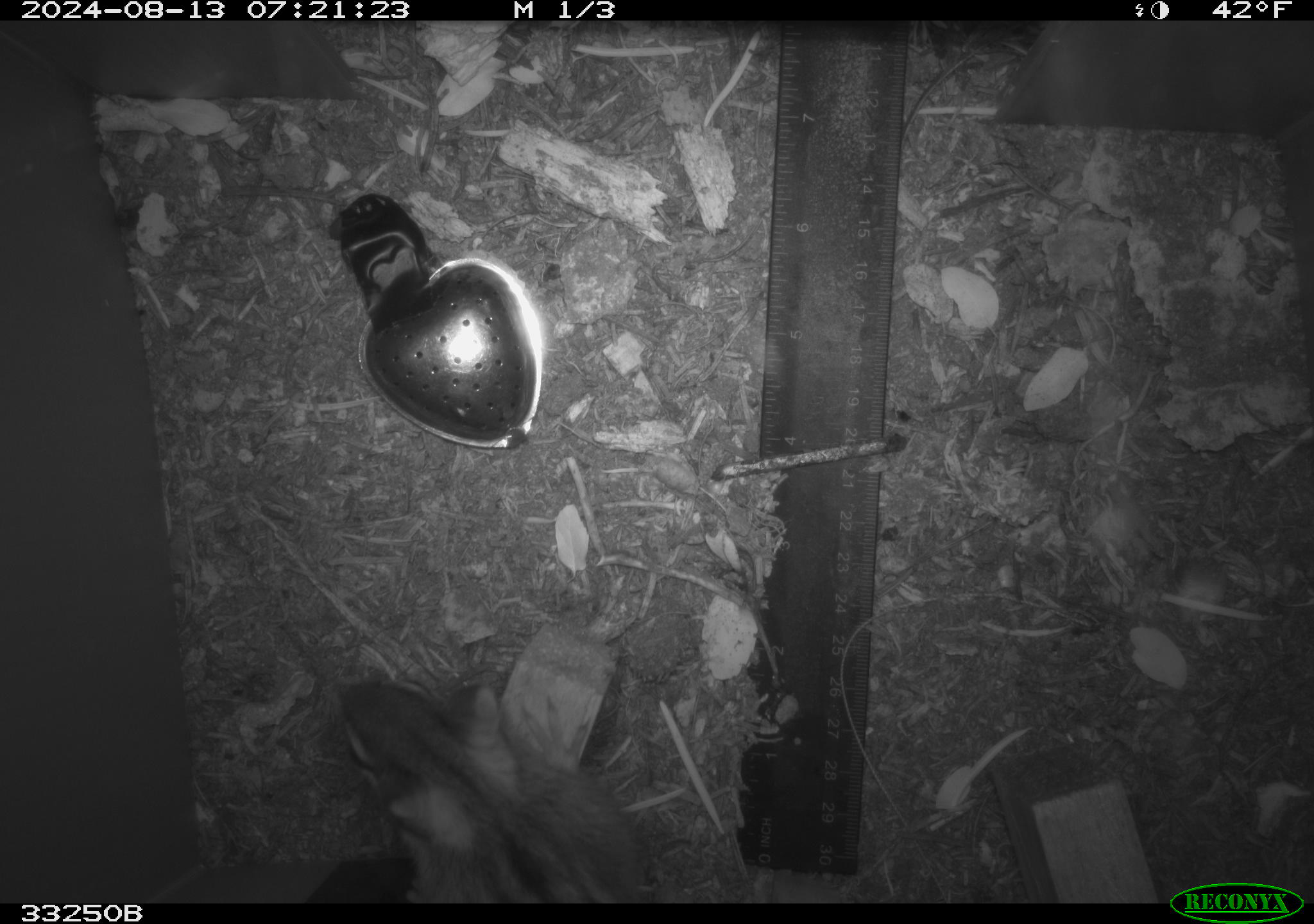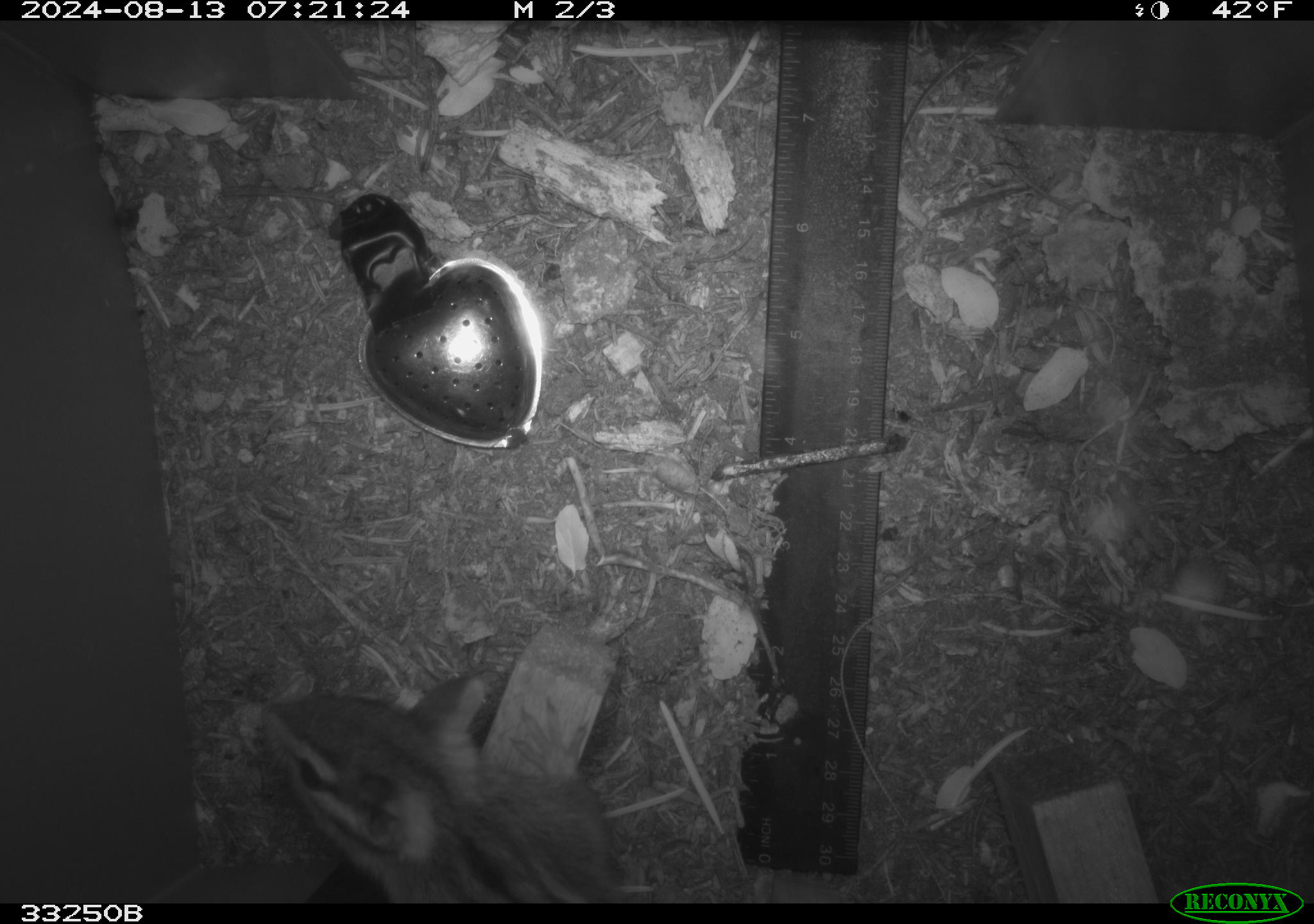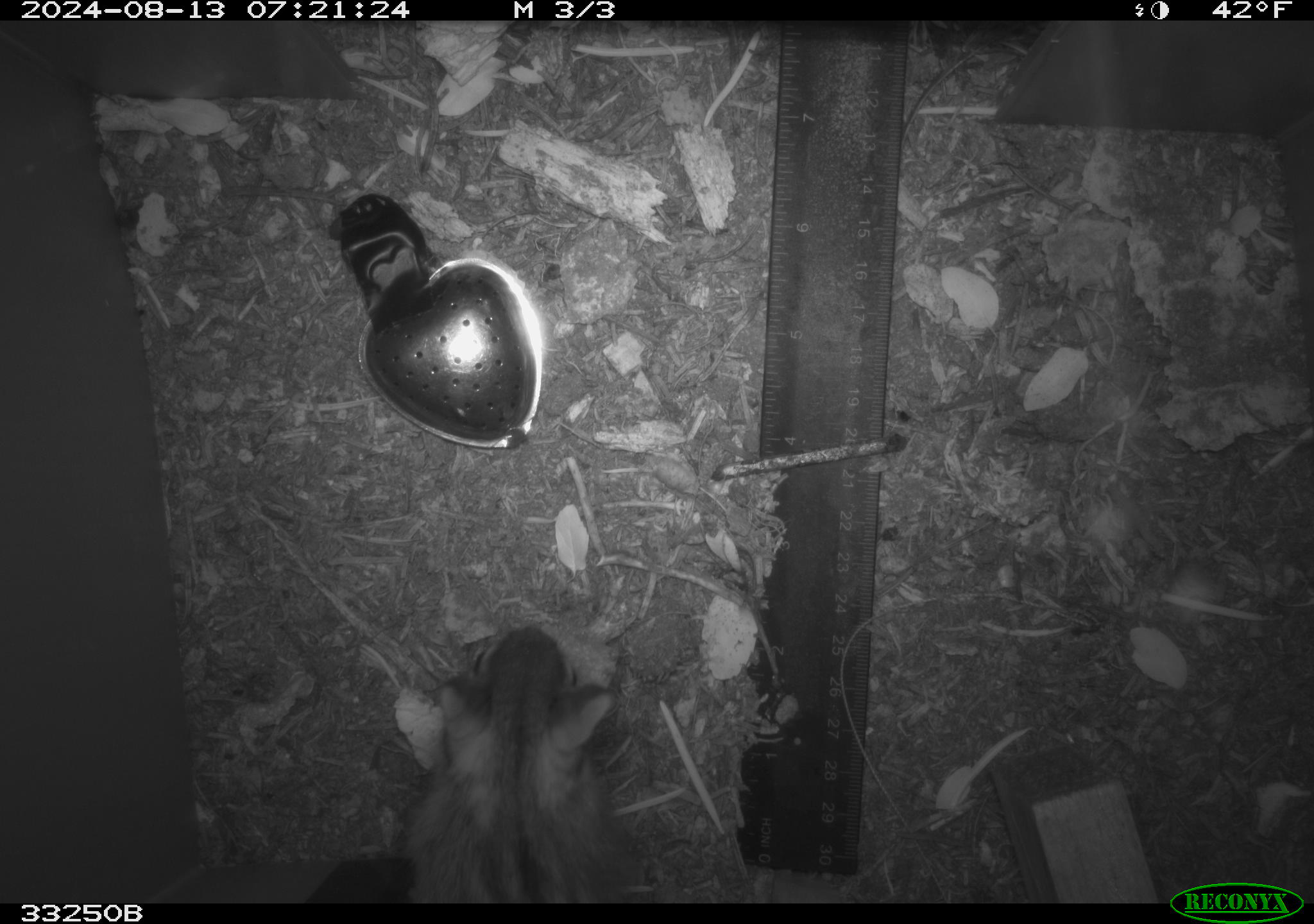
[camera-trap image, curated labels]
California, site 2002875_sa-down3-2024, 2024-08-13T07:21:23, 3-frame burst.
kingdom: Animalia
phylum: Chordata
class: Mammalia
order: Rodentia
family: Sciuridae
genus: Neotamias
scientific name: Neotamias quadrimaculatus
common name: long-eared chipmunk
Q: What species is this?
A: Long-eared chipmunk (Neotamias quadrimaculatus).